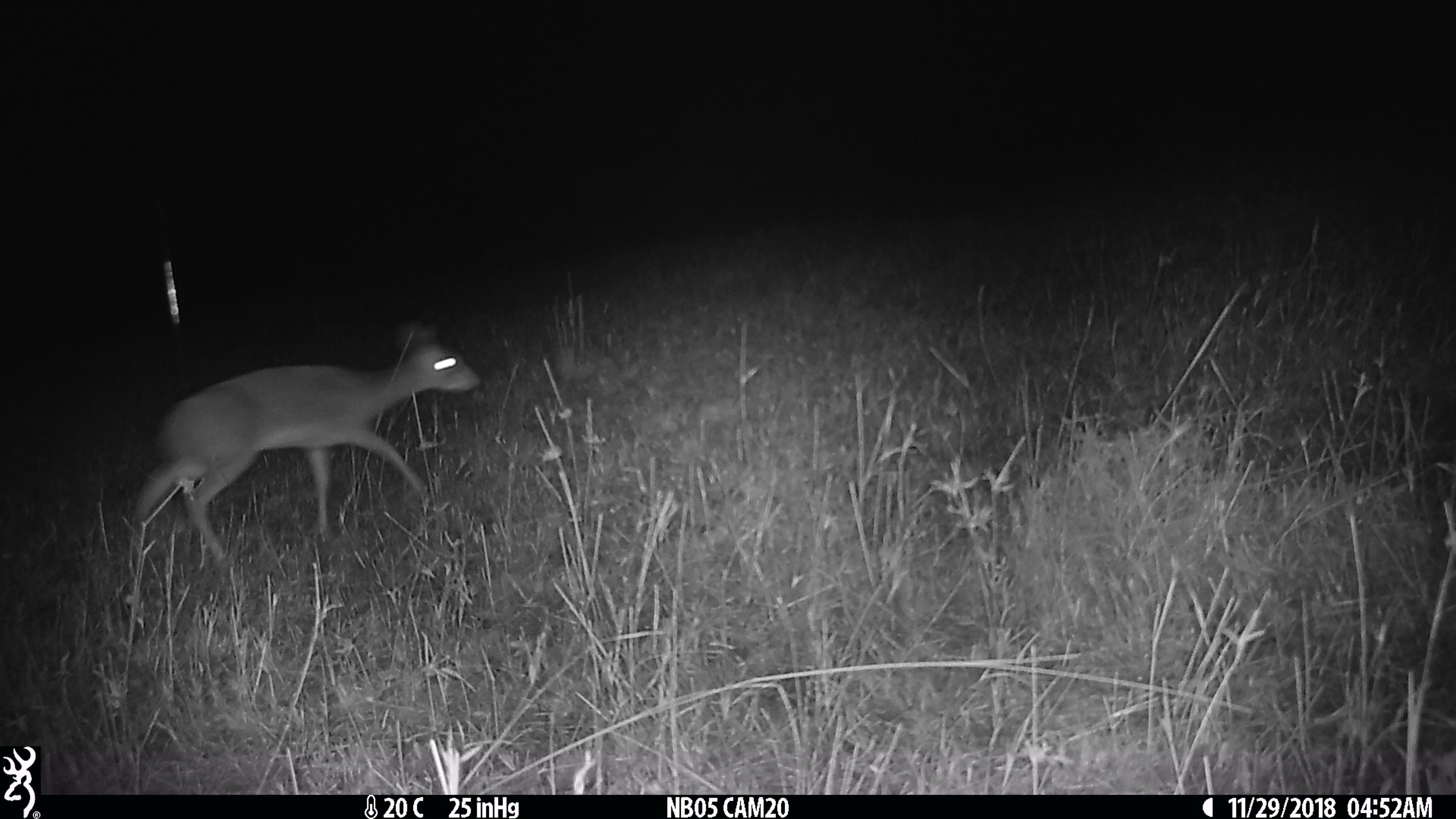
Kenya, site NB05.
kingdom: Animalia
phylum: Chordata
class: Mammalia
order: Artiodactyla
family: Bovidae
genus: Madoqua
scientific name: Madoqua kirkii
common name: kirk's dik-dik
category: dikdik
Dikdik (kirk's dik-dik) (Madoqua kirkii).